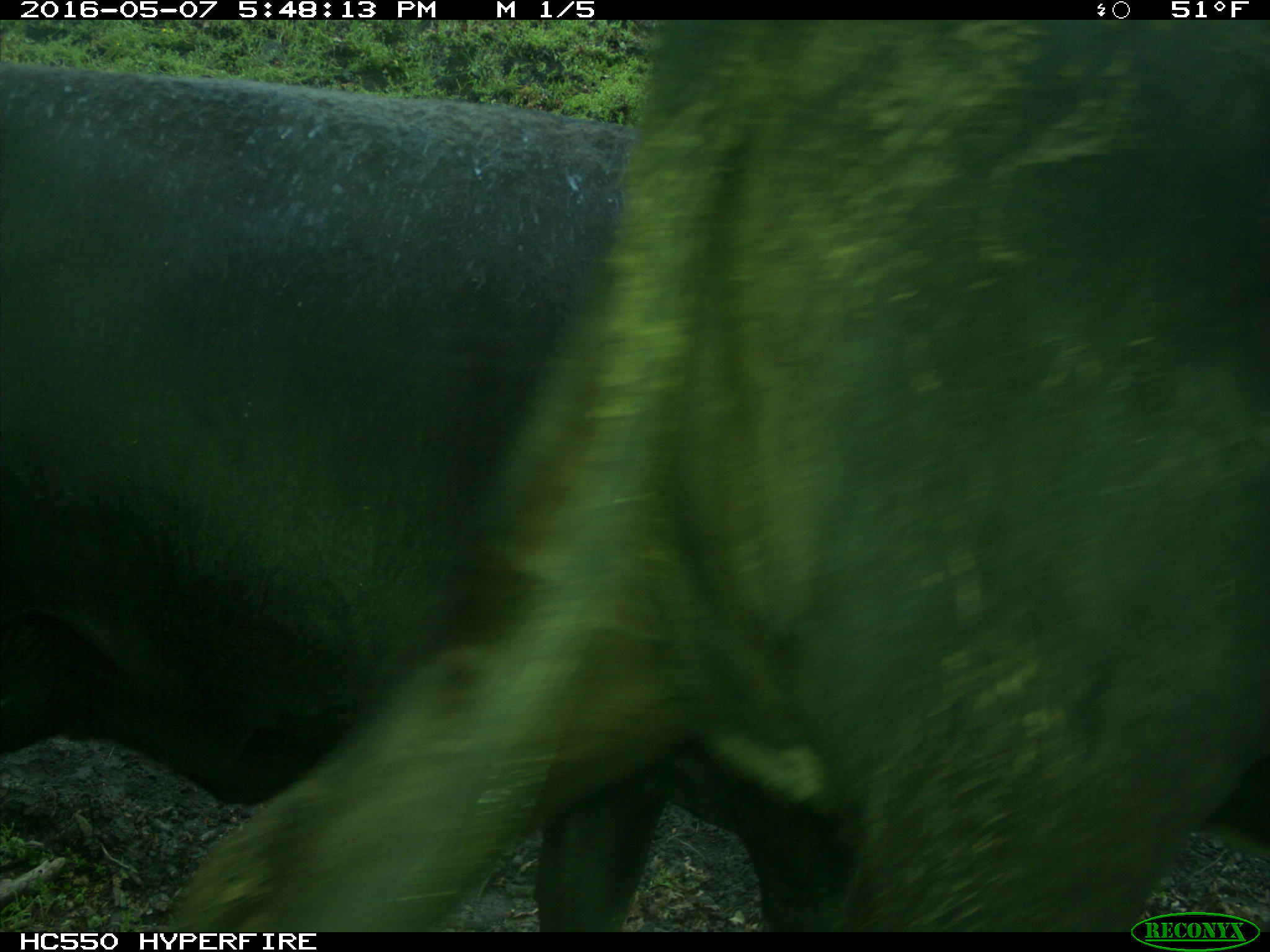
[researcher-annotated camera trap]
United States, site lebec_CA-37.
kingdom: Animalia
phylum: Chordata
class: Mammalia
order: Artiodactyla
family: Bovidae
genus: Bos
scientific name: Bos taurus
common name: domestic cow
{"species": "Bos taurus (domestic cow)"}